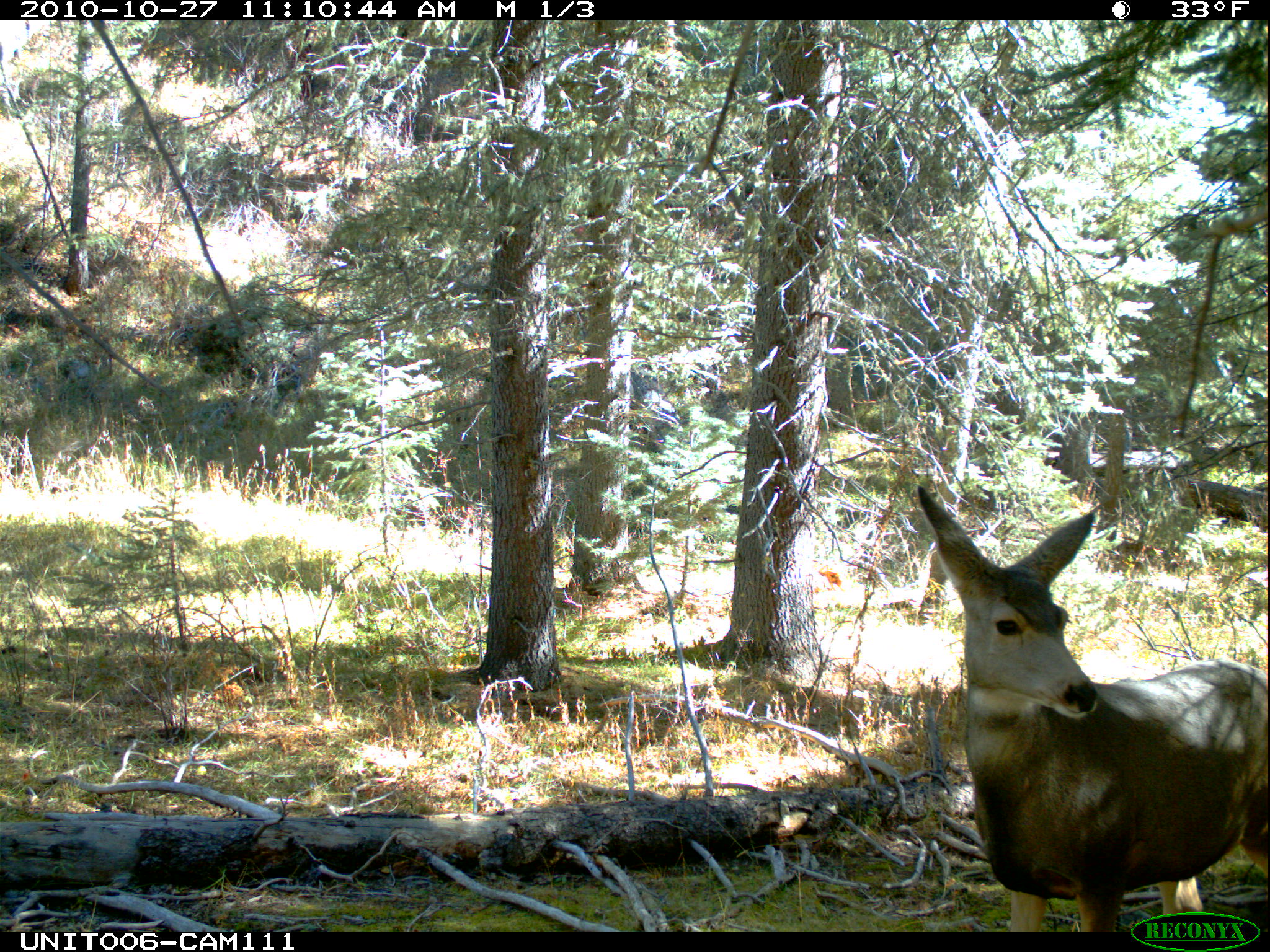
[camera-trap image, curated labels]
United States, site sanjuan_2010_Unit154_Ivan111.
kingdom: Animalia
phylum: Chordata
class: Mammalia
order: Artiodactyla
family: Cervidae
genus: Odocoileus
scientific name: Odocoileus hemionus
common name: mule deer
Odocoileus hemionus (mule deer).